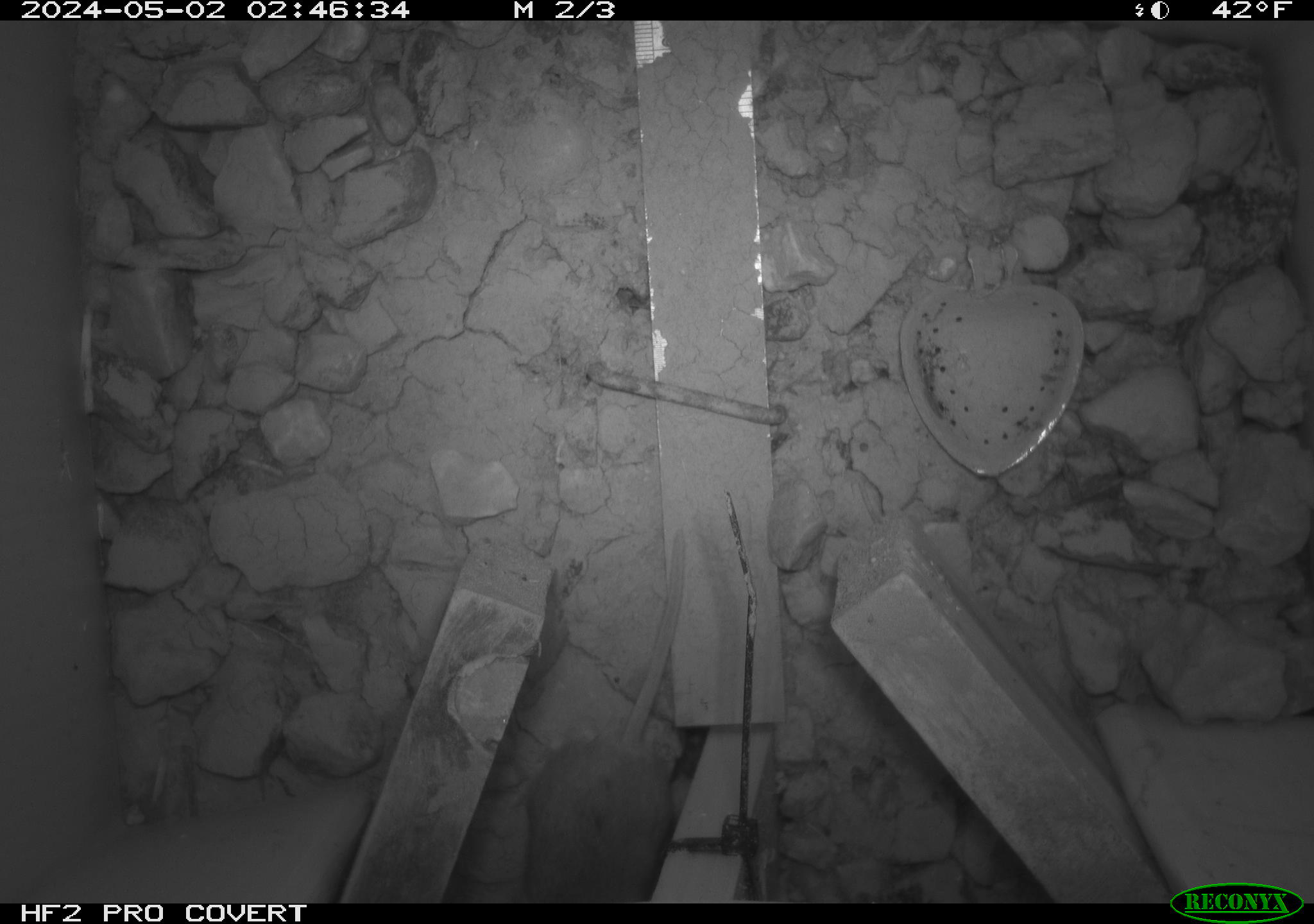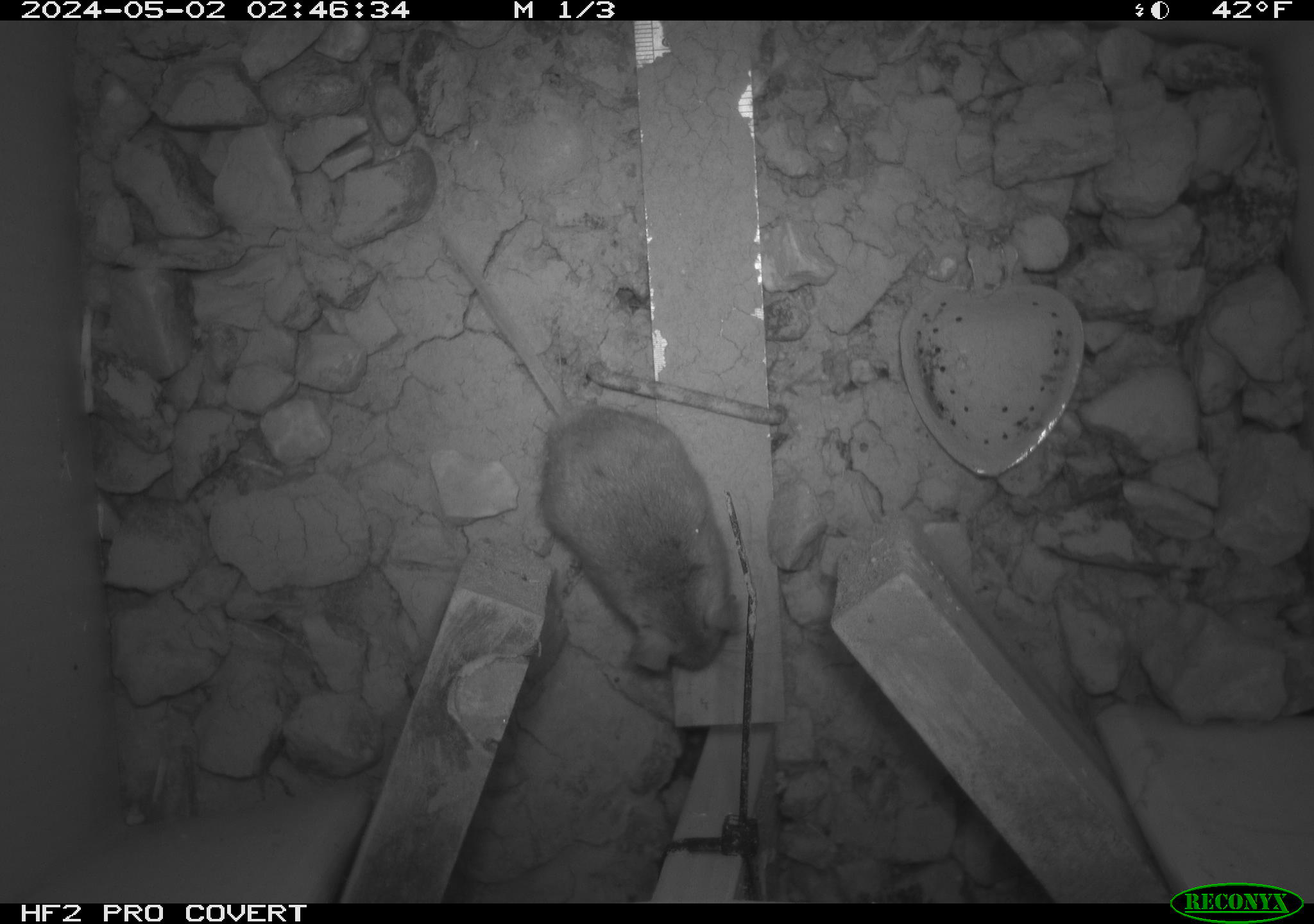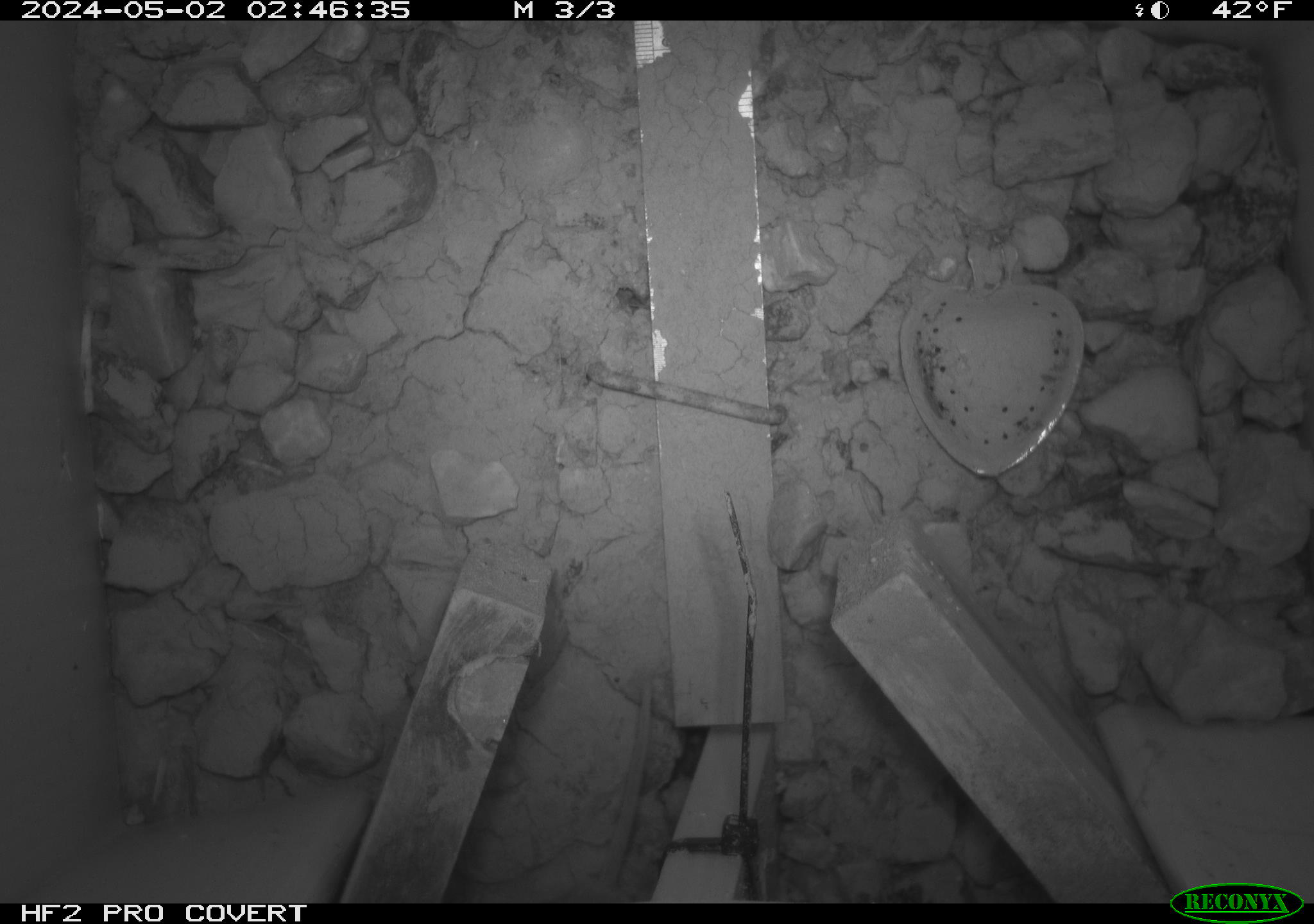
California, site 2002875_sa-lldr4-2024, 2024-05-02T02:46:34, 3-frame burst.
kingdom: Animalia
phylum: Chordata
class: Mammalia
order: Rodentia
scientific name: Rodentia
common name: rodent